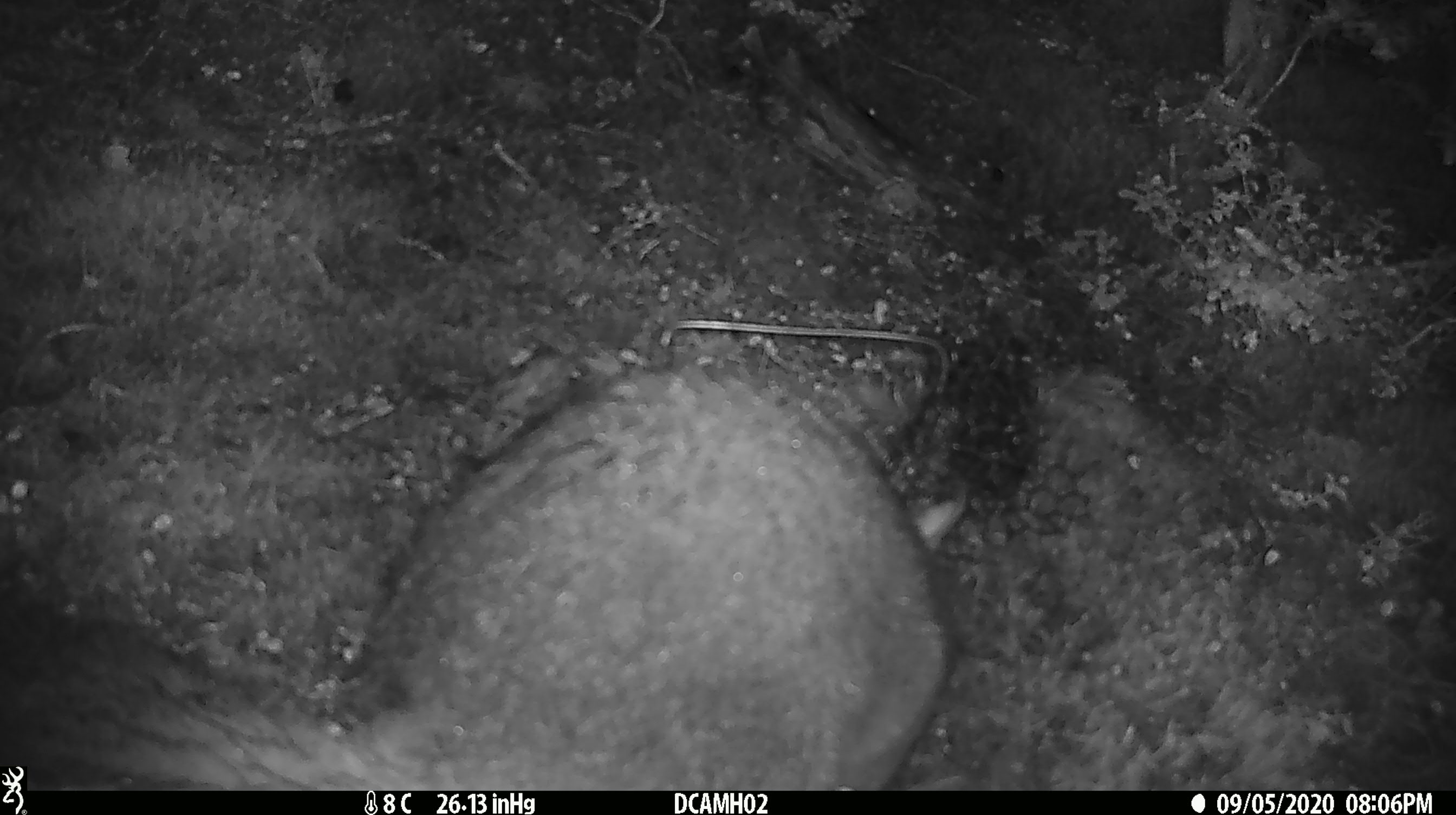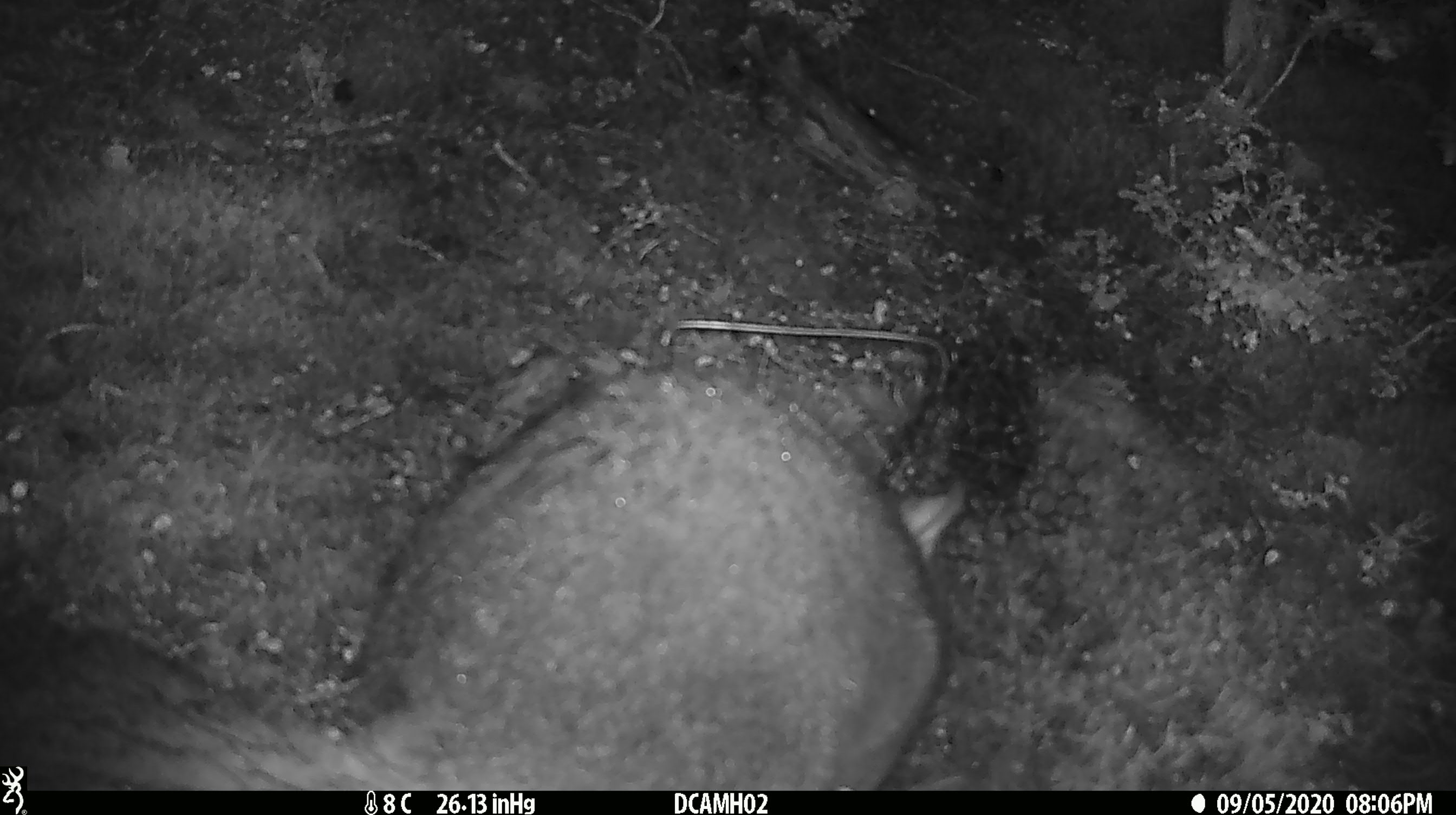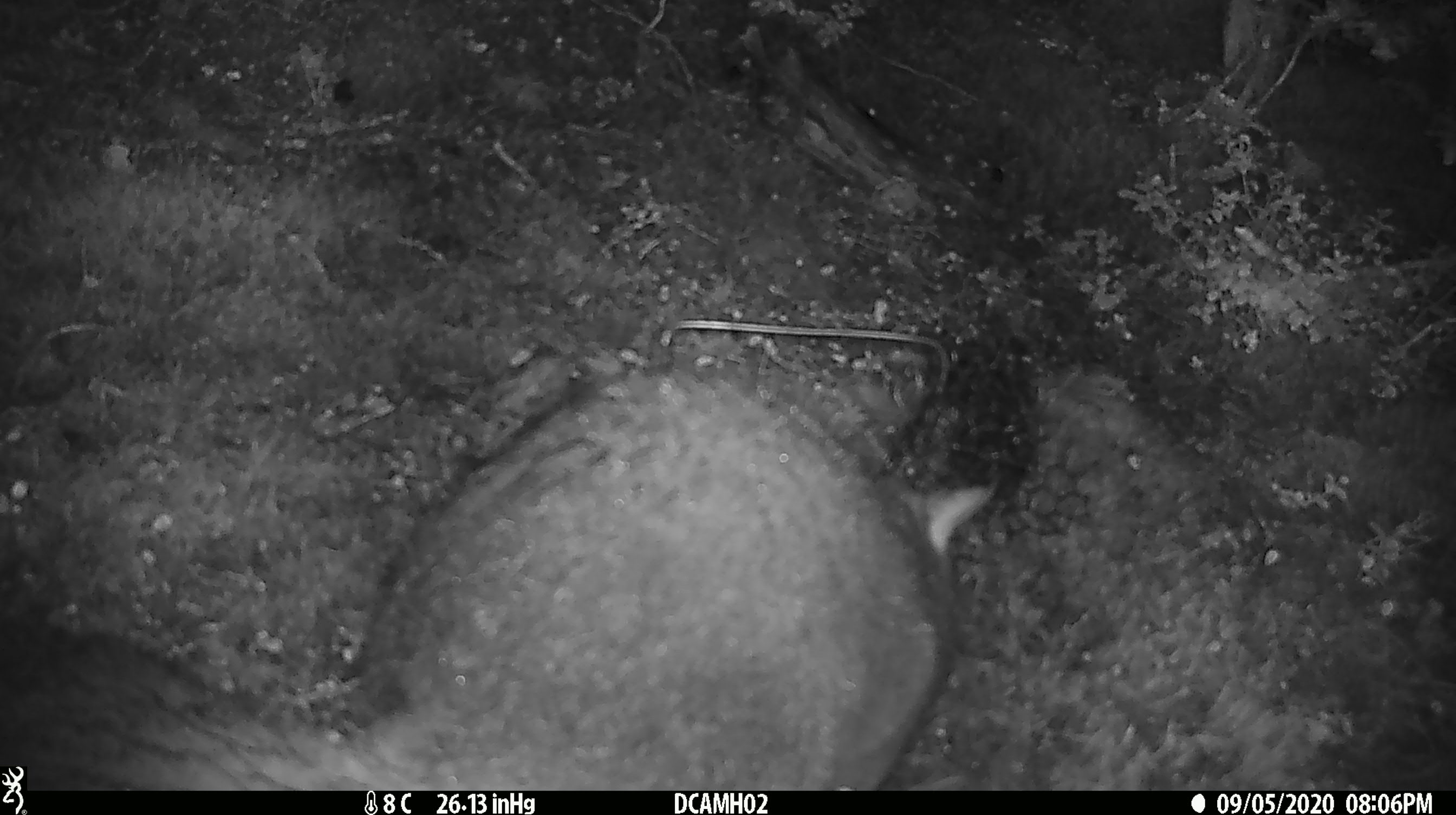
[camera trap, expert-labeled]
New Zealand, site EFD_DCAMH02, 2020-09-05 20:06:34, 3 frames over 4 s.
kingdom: Animalia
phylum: Chordata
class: Mammalia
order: Diprotodontia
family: Phalangeridae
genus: Trichosurus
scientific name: Trichosurus vulpecula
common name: common brushtail possum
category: possum